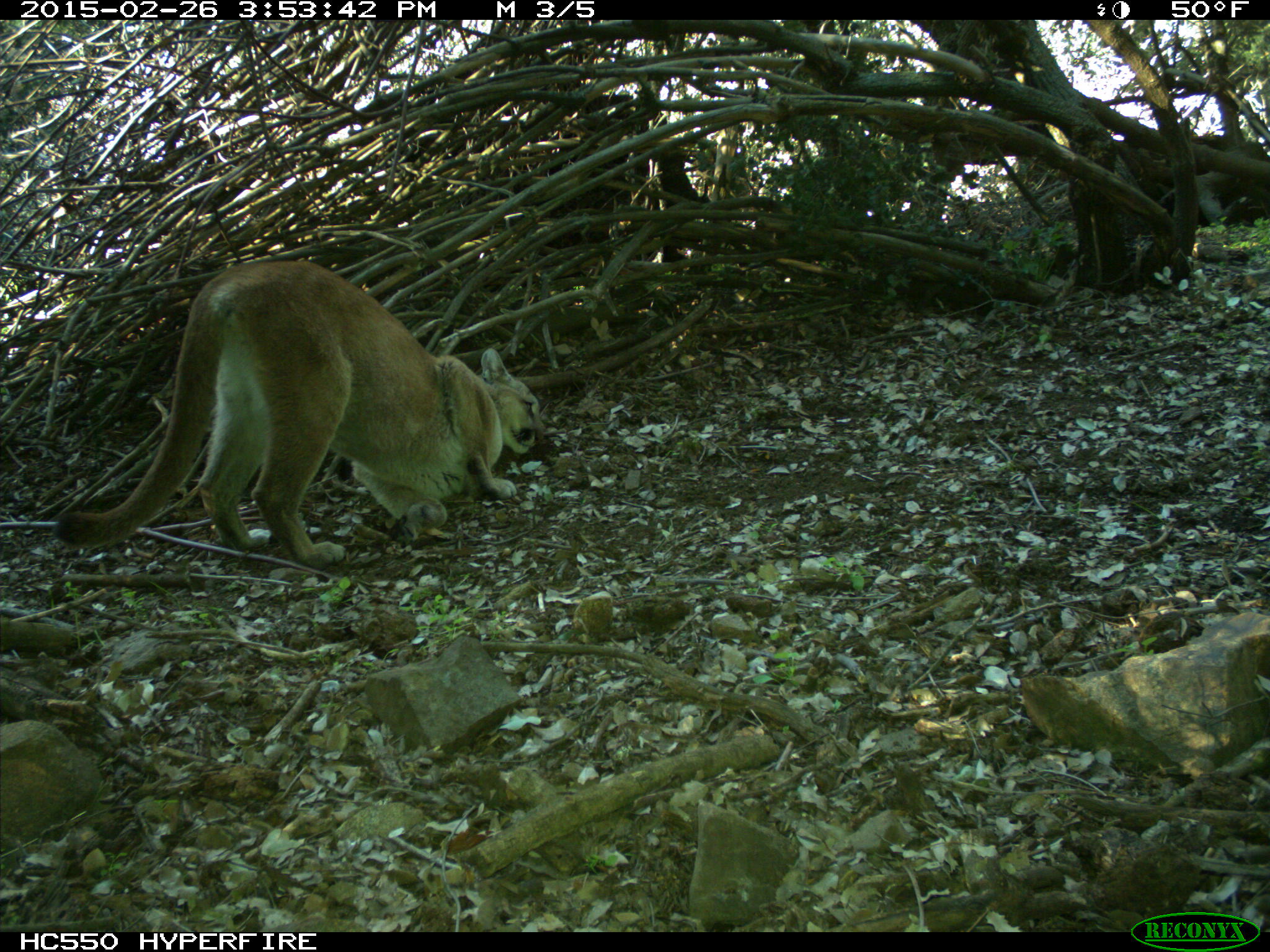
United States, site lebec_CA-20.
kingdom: Animalia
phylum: Chordata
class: Mammalia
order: Carnivora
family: Felidae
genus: Puma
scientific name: Puma concolor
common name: mountain lion